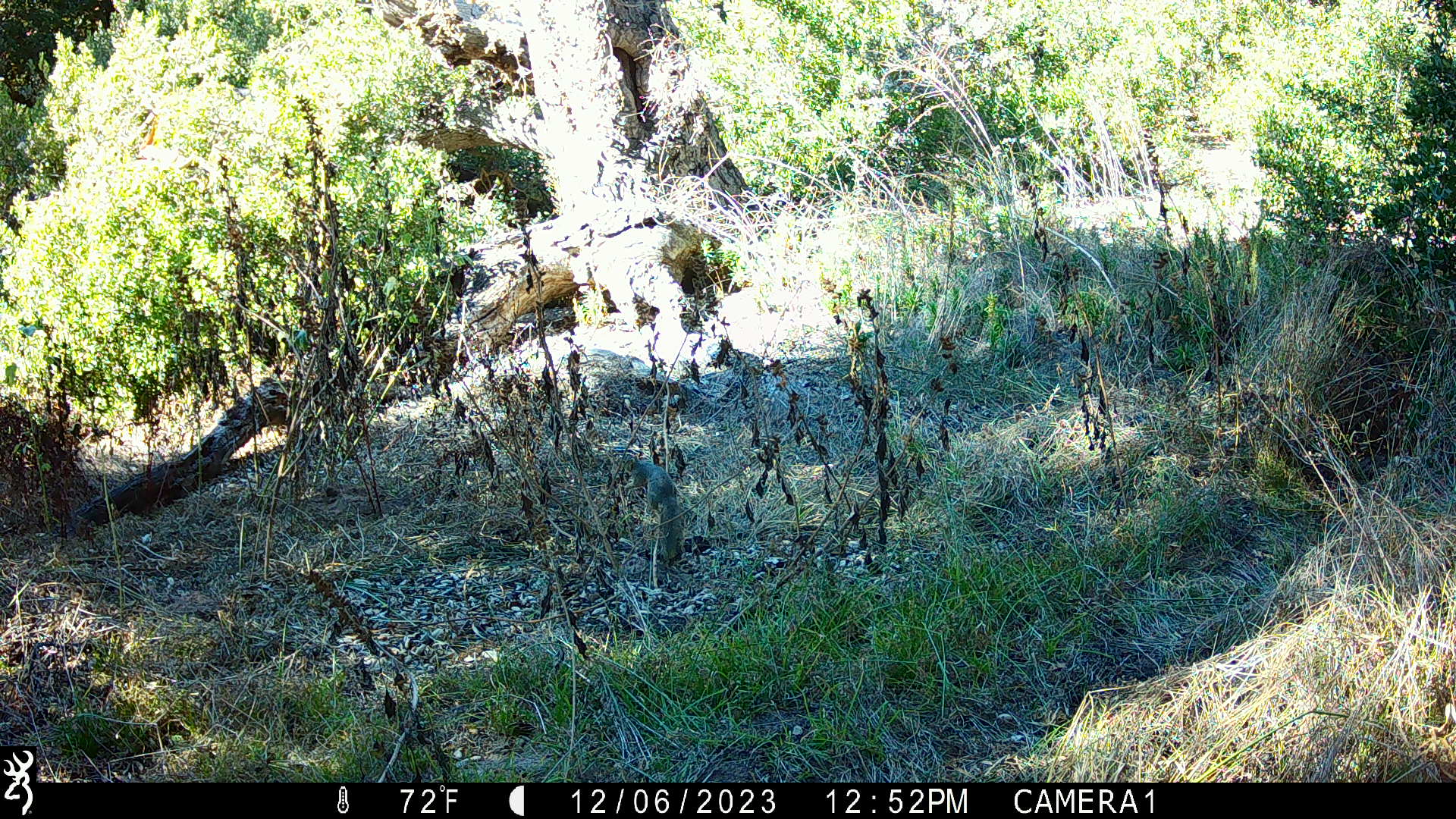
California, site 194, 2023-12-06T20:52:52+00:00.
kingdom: Animalia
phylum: Chordata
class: Mammalia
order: Rodentia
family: Sciuridae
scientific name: Sciuridae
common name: squirrel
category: unknown squirrel